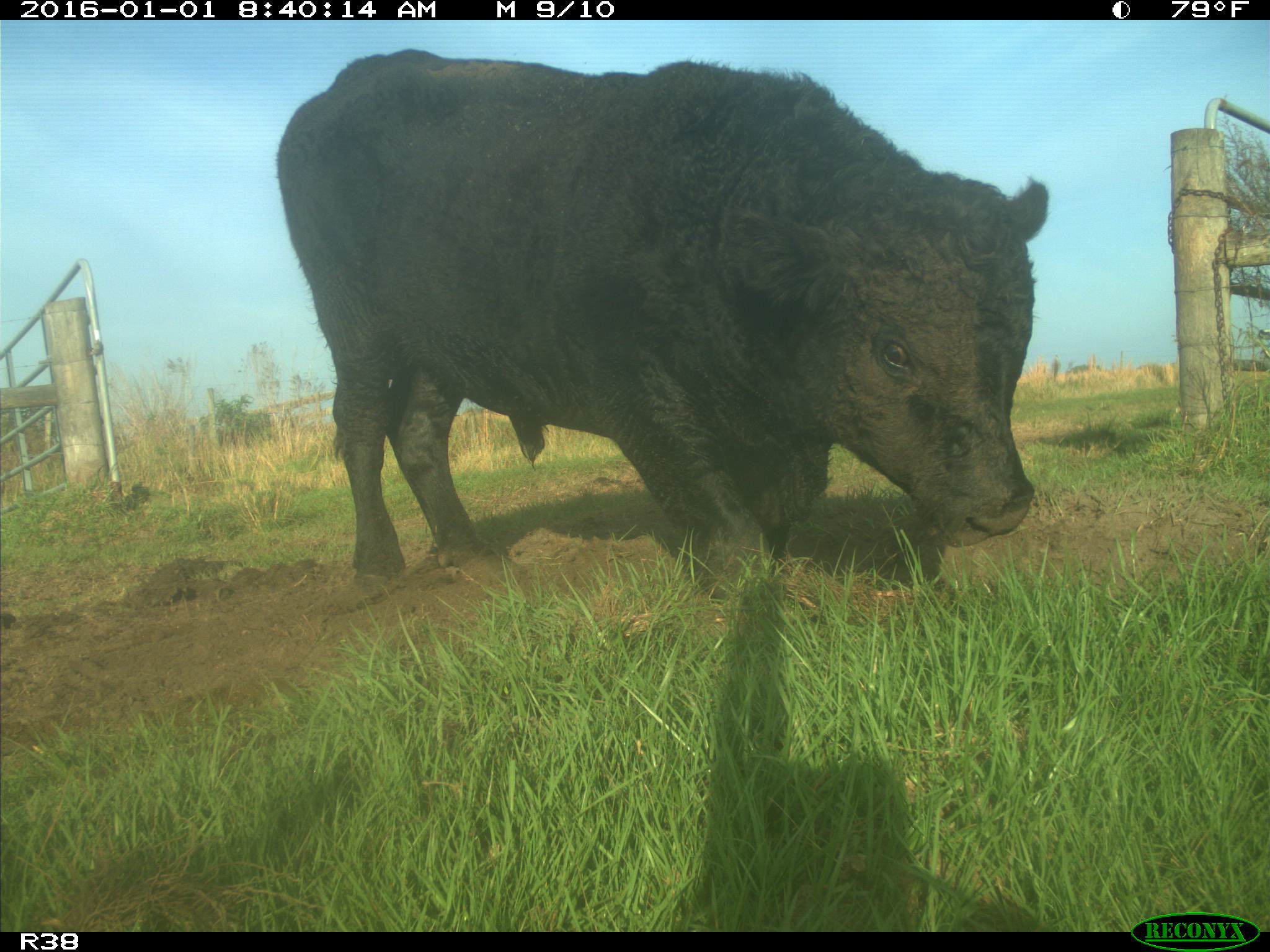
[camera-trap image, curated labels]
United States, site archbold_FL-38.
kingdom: Animalia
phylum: Chordata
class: Mammalia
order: Artiodactyla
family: Bovidae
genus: Bos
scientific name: Bos taurus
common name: domestic cow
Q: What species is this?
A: Bos taurus (domestic cow).